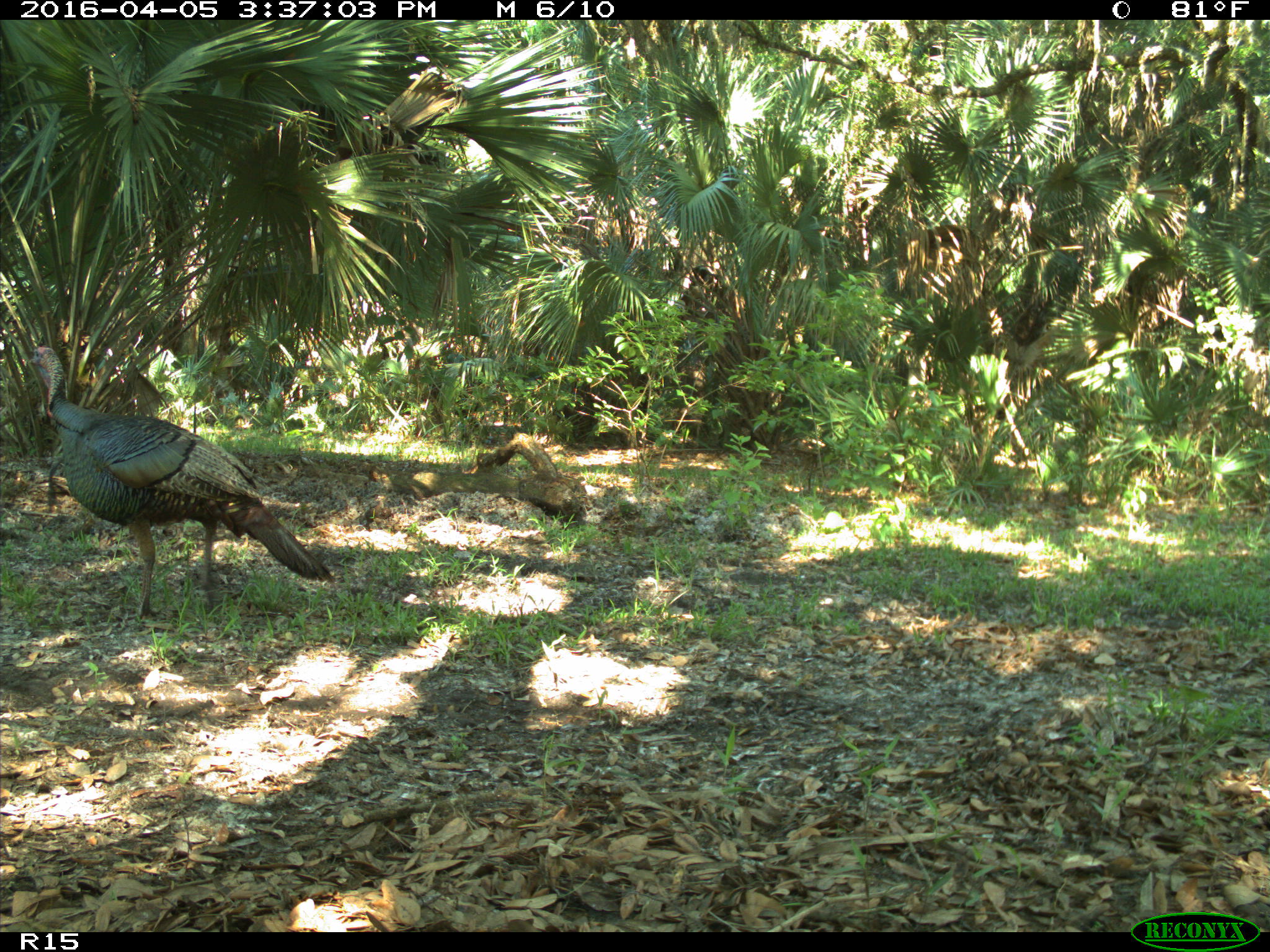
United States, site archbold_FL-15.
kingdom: Animalia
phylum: Chordata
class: Aves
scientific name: Aves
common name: birds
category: unidentified bird